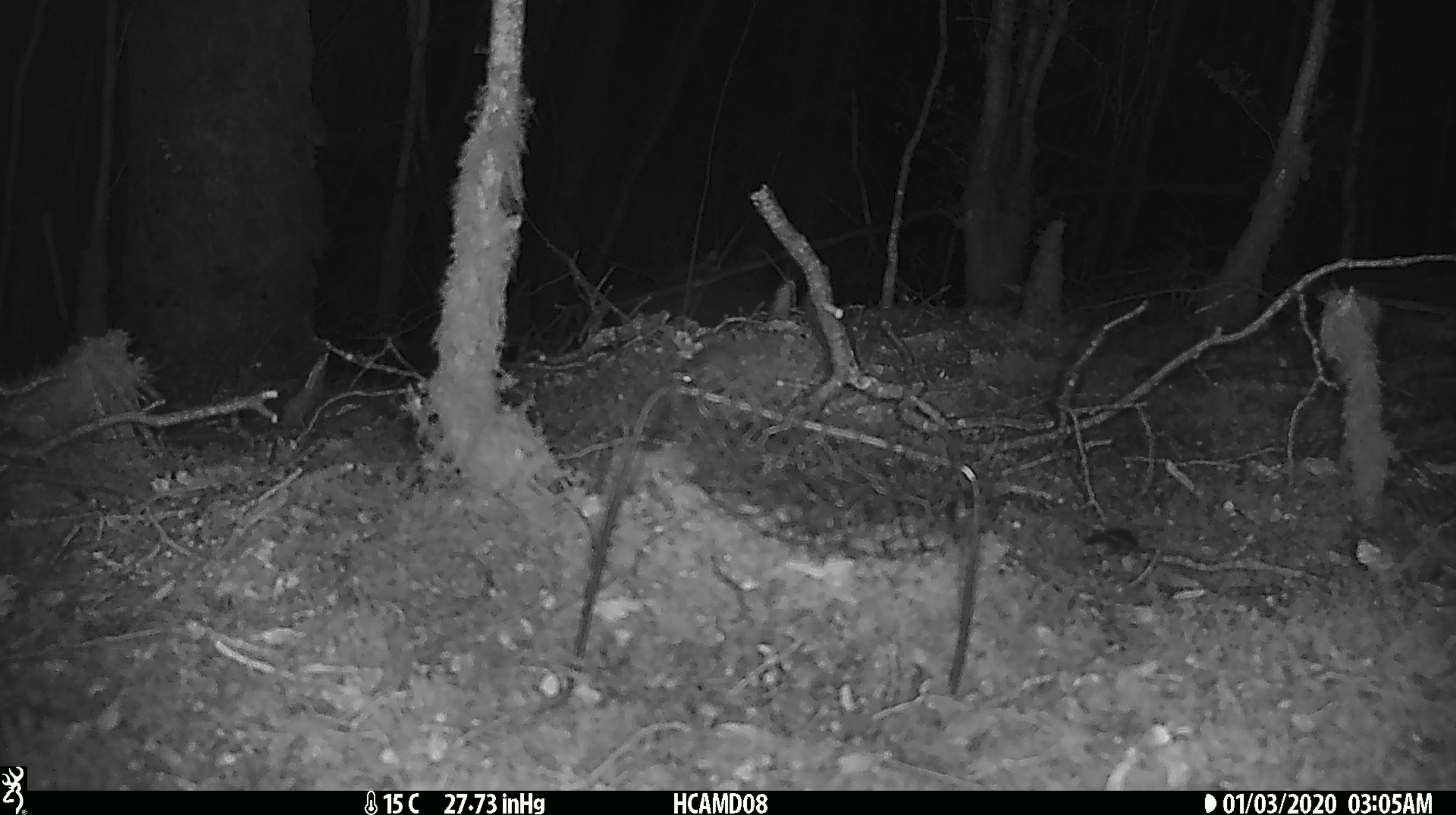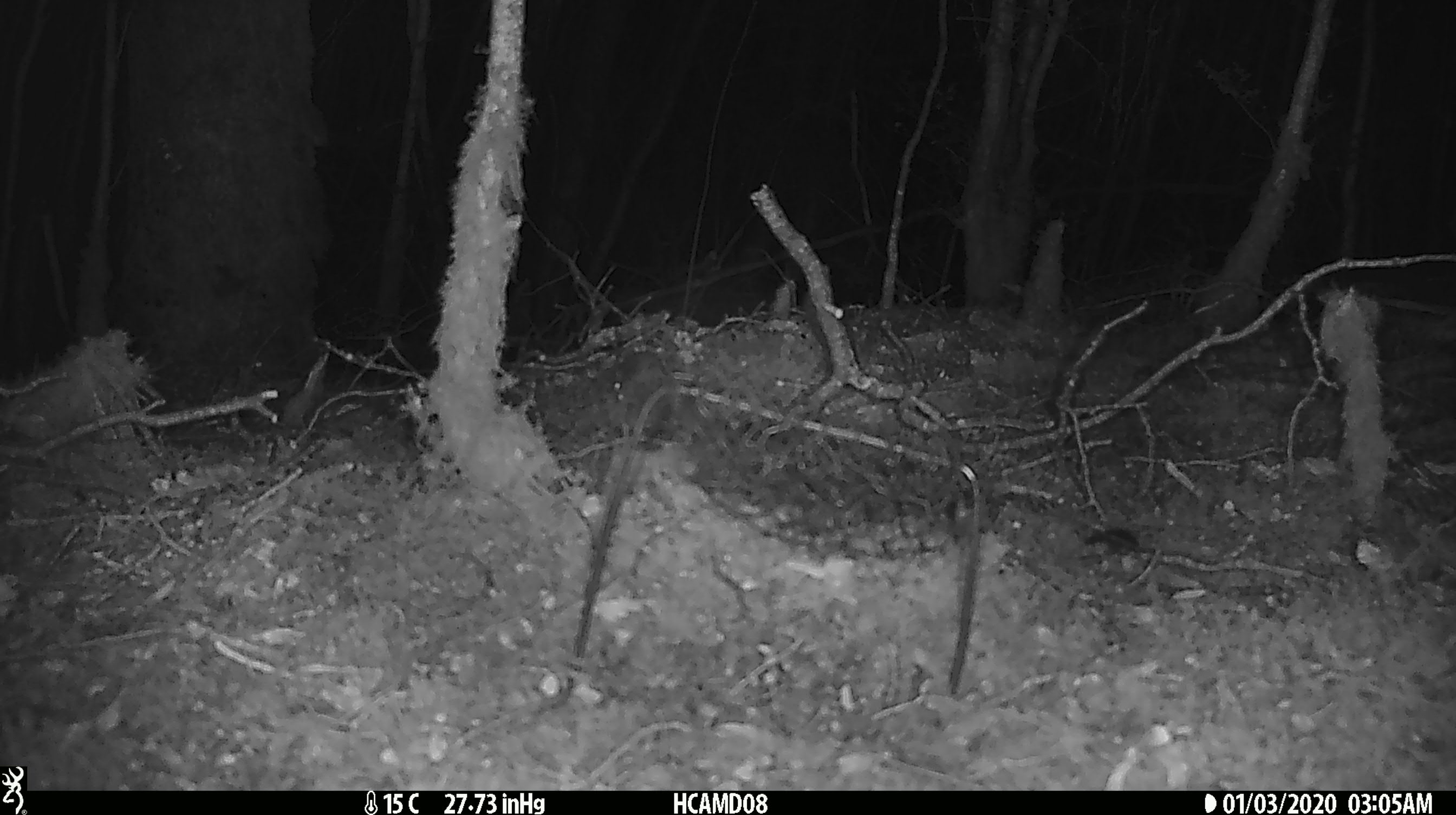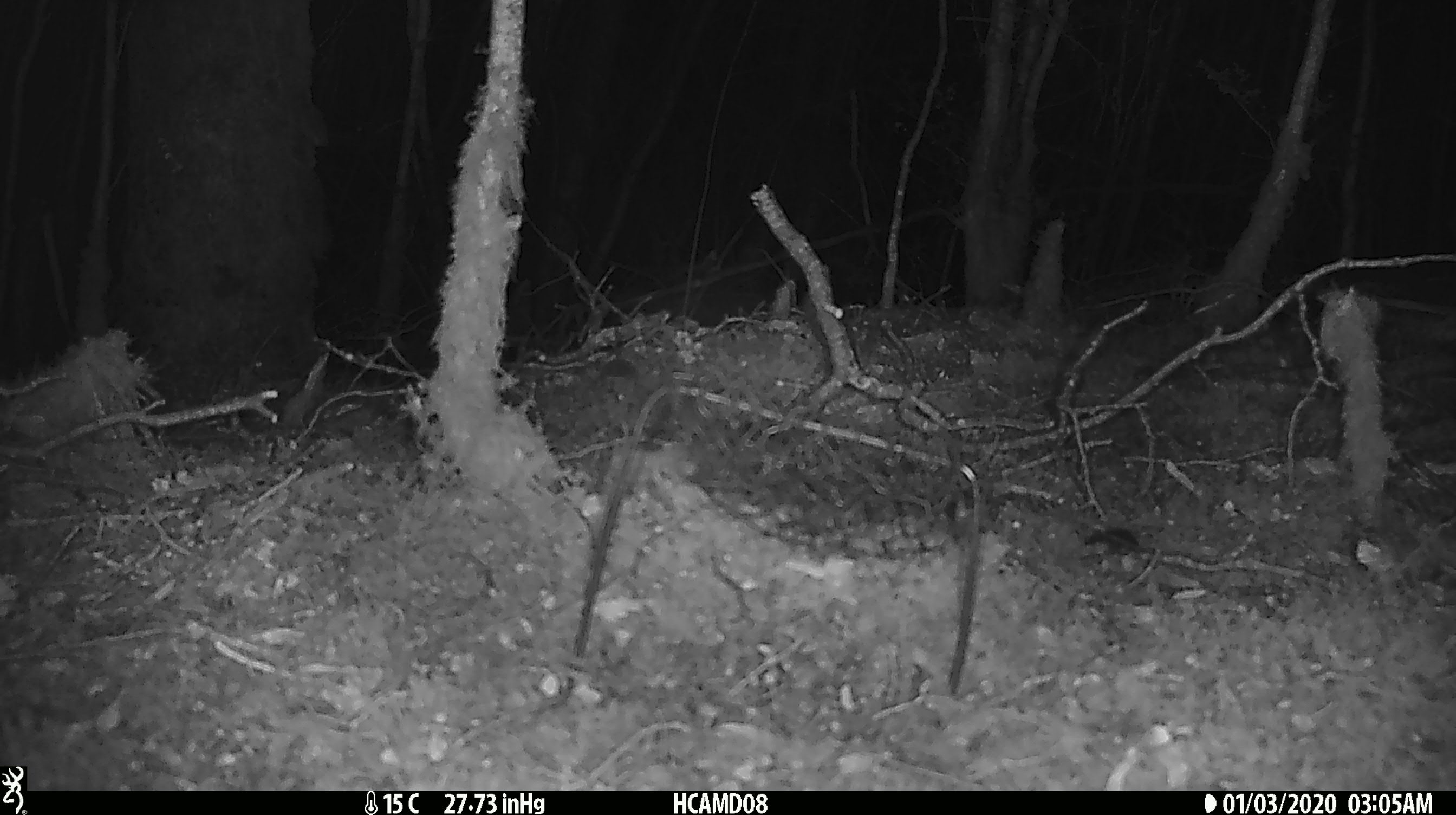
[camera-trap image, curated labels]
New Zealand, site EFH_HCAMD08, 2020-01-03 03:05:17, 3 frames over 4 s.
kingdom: Animalia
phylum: Chordata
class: Mammalia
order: Rodentia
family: Muridae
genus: Mus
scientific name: Mus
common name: mouse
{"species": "mouse (Mus)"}